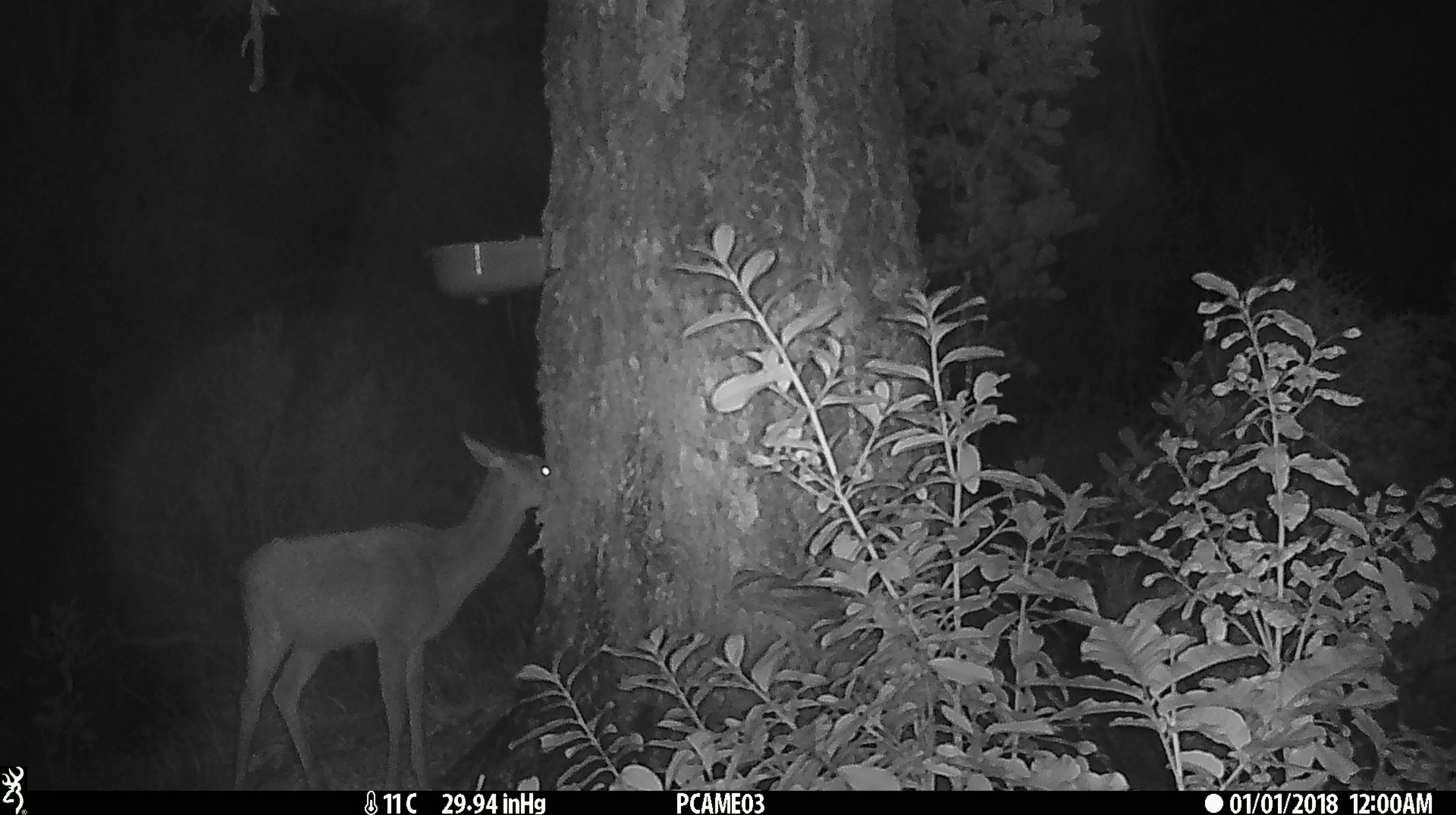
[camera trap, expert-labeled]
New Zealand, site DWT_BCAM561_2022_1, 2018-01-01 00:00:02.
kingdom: Animalia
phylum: Chordata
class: Mammalia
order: Artiodactyla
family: Cervidae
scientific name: Cervidae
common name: deer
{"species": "deer (Cervidae)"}